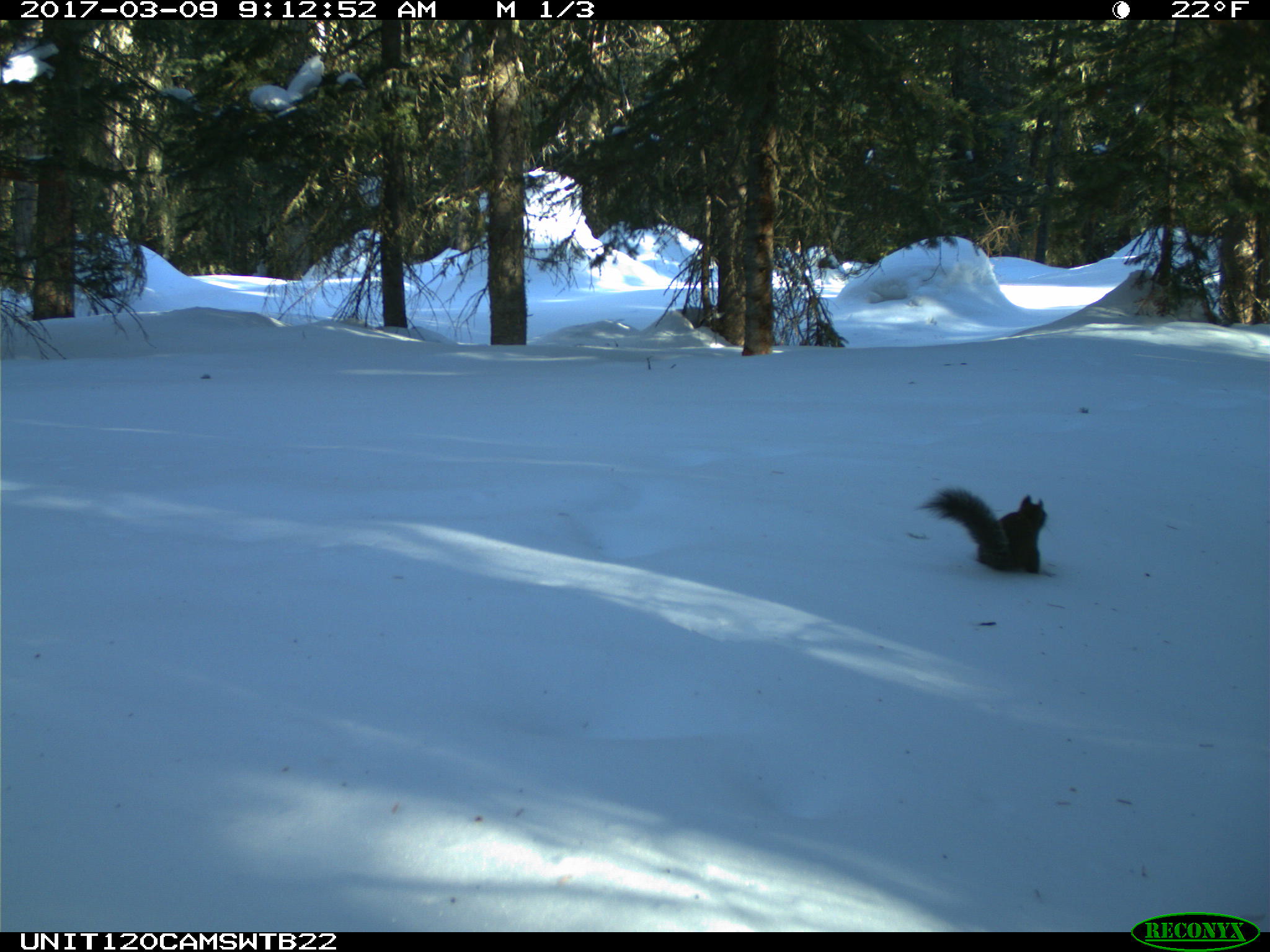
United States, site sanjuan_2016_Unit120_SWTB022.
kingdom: Animalia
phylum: Chordata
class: Mammalia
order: Rodentia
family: Sciuridae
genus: Tamiasciurus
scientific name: Tamiasciurus hudsonicus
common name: american red squirrel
Tamiasciurus hudsonicus (american red squirrel).